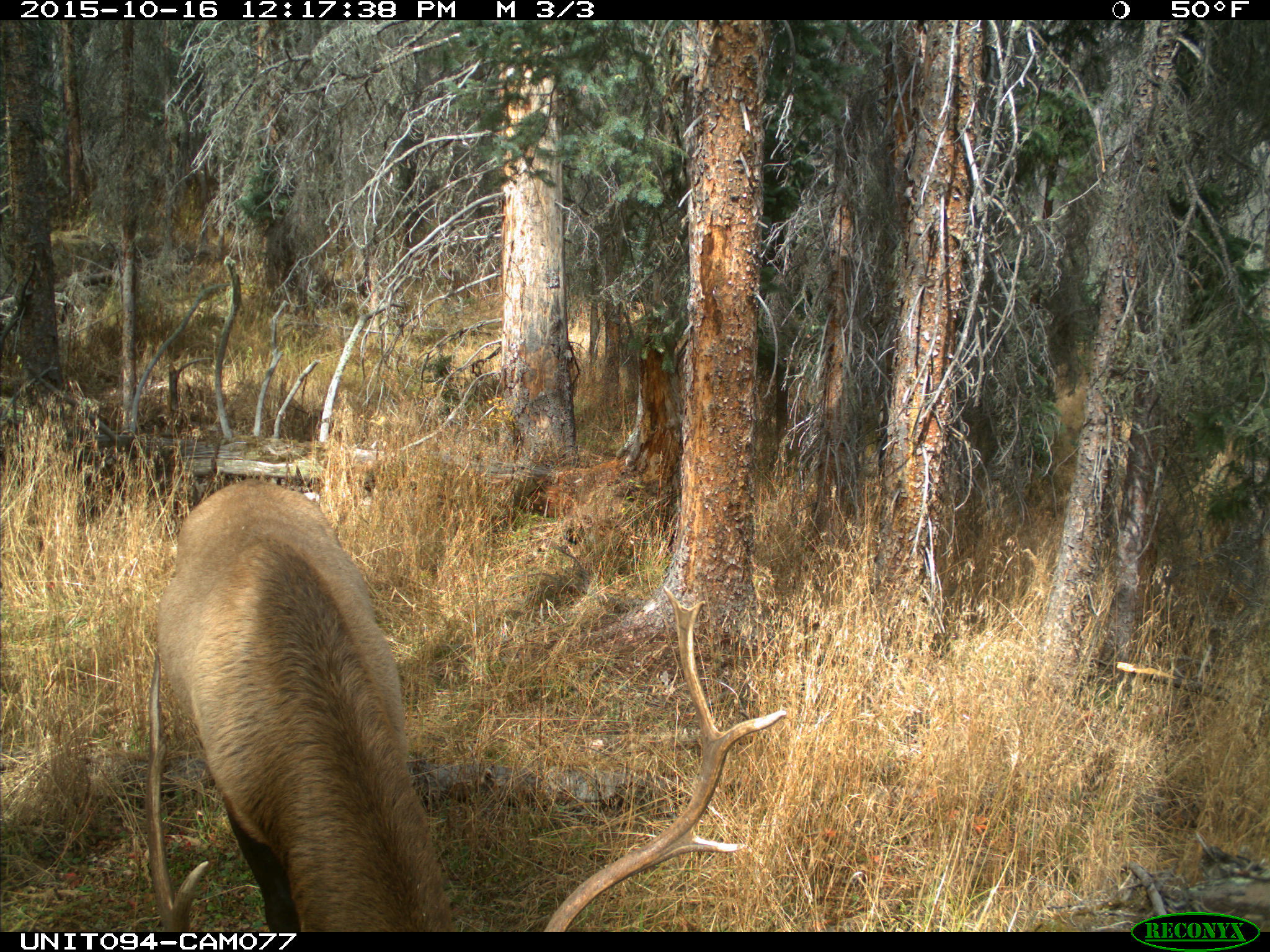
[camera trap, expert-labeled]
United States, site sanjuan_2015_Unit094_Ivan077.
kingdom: Animalia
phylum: Chordata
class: Mammalia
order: Artiodactyla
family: Cervidae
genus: Cervus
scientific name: Cervus elaphus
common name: red deer